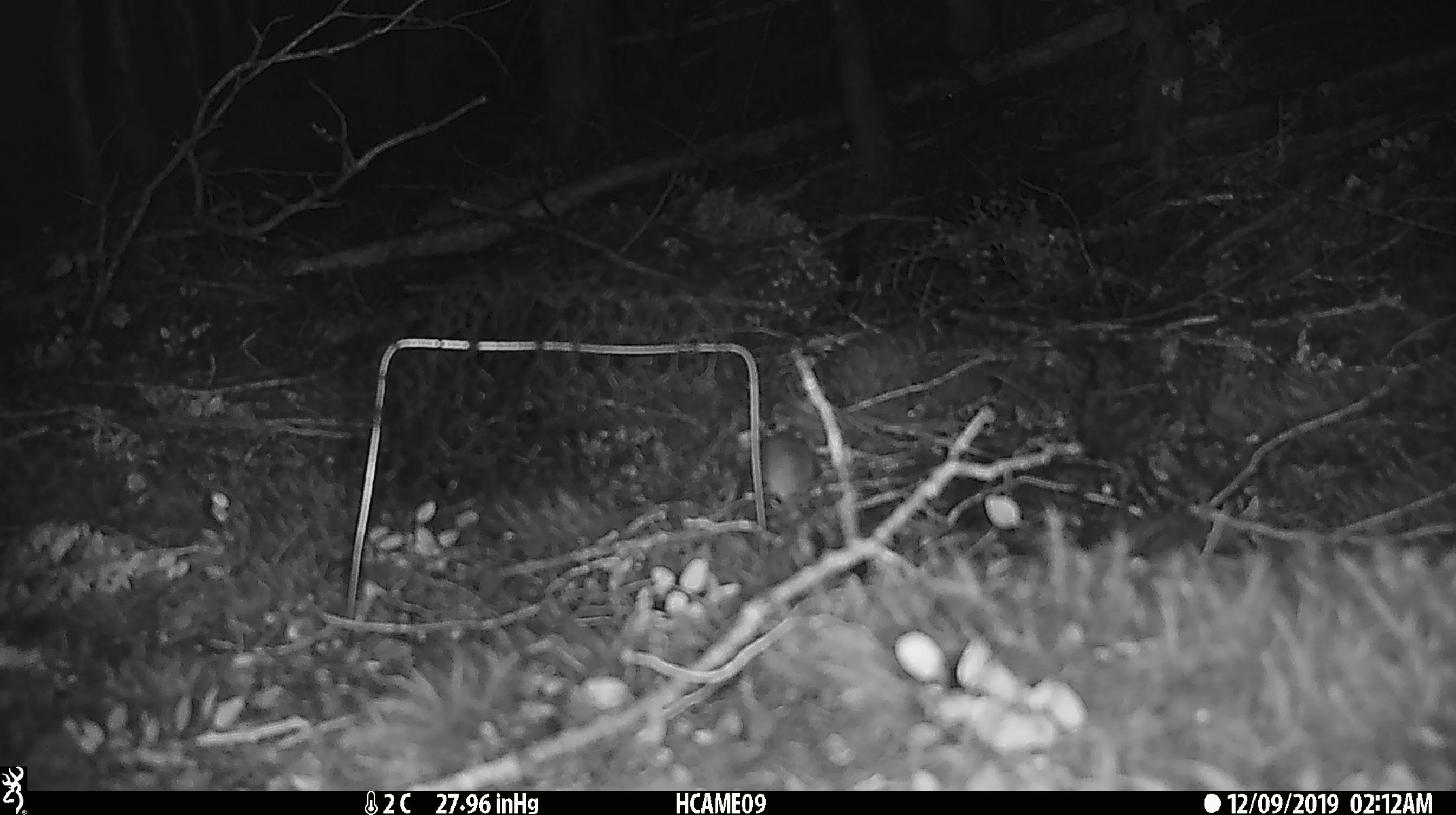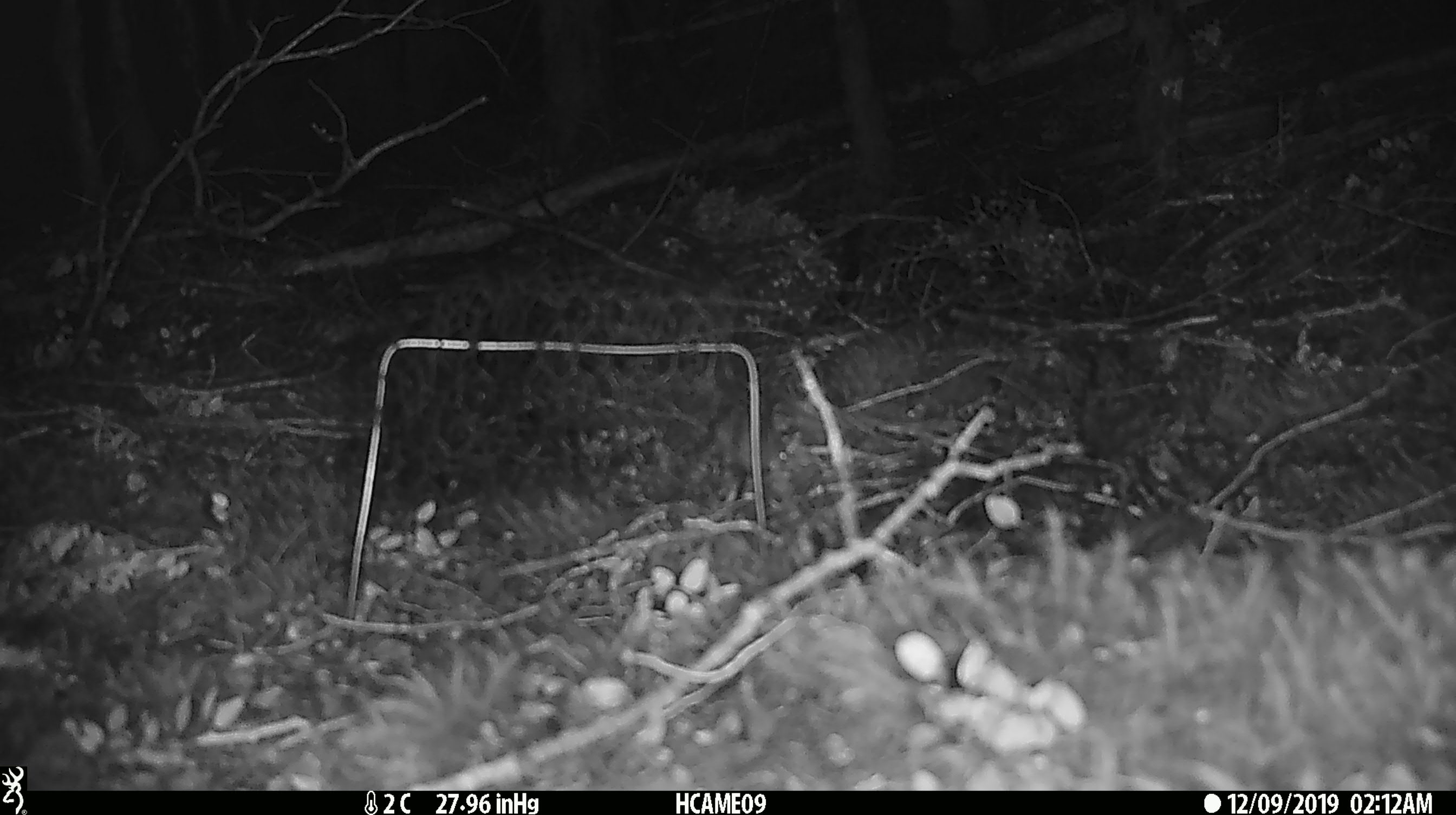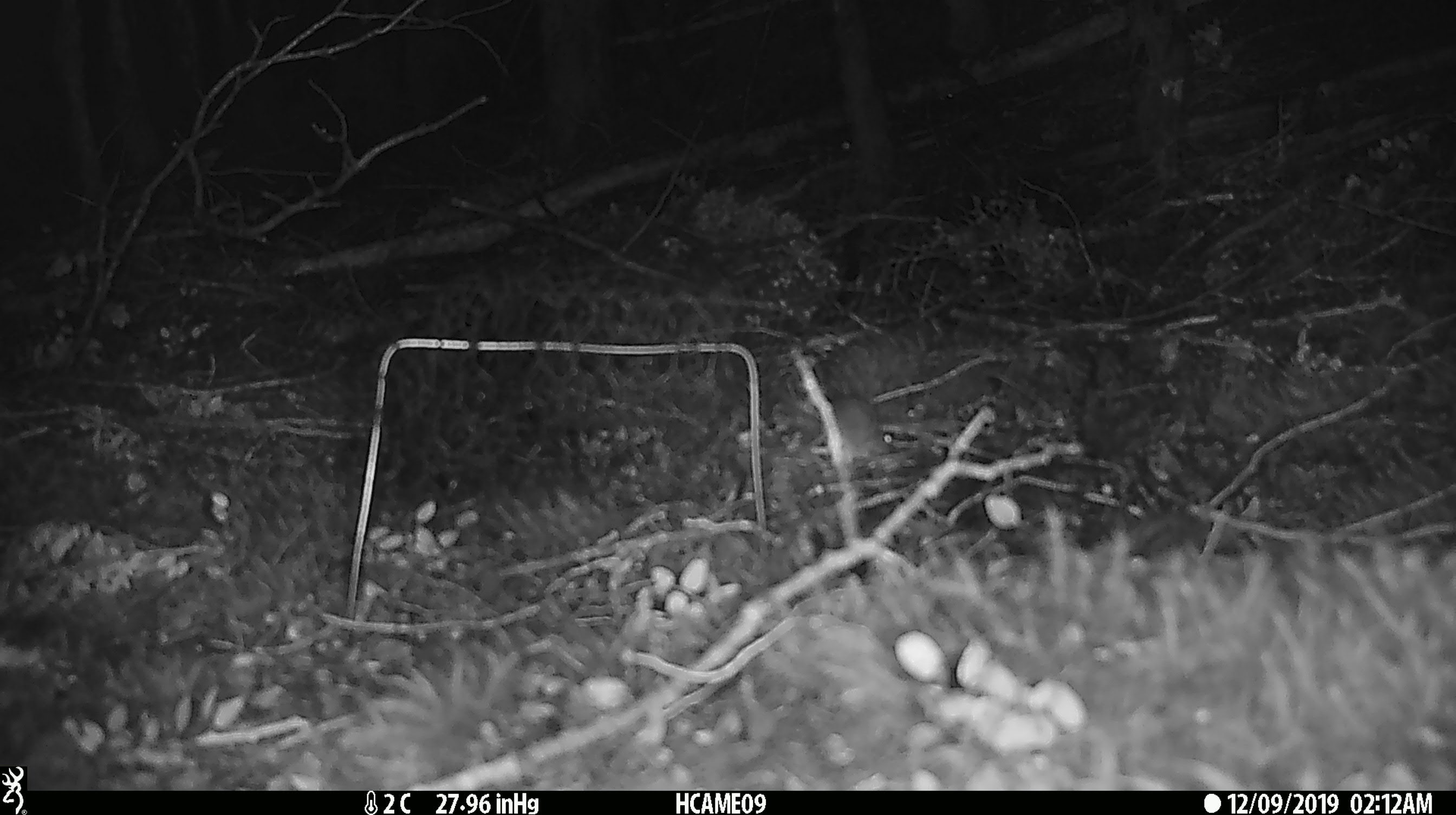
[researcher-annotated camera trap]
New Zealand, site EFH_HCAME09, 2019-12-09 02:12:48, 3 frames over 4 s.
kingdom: Animalia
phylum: Chordata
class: Mammalia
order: Rodentia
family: Muridae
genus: Mus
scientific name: Mus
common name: mouse